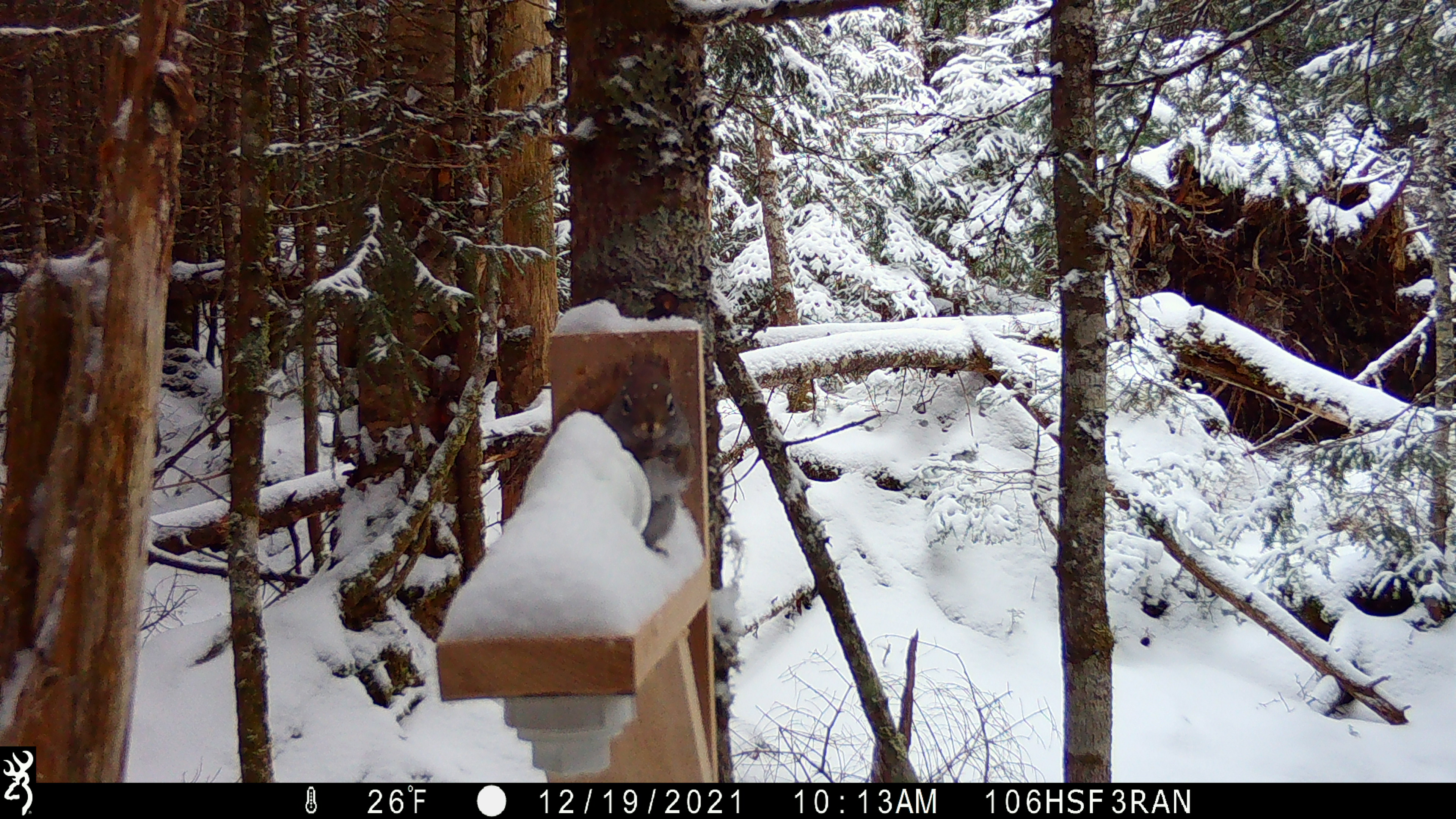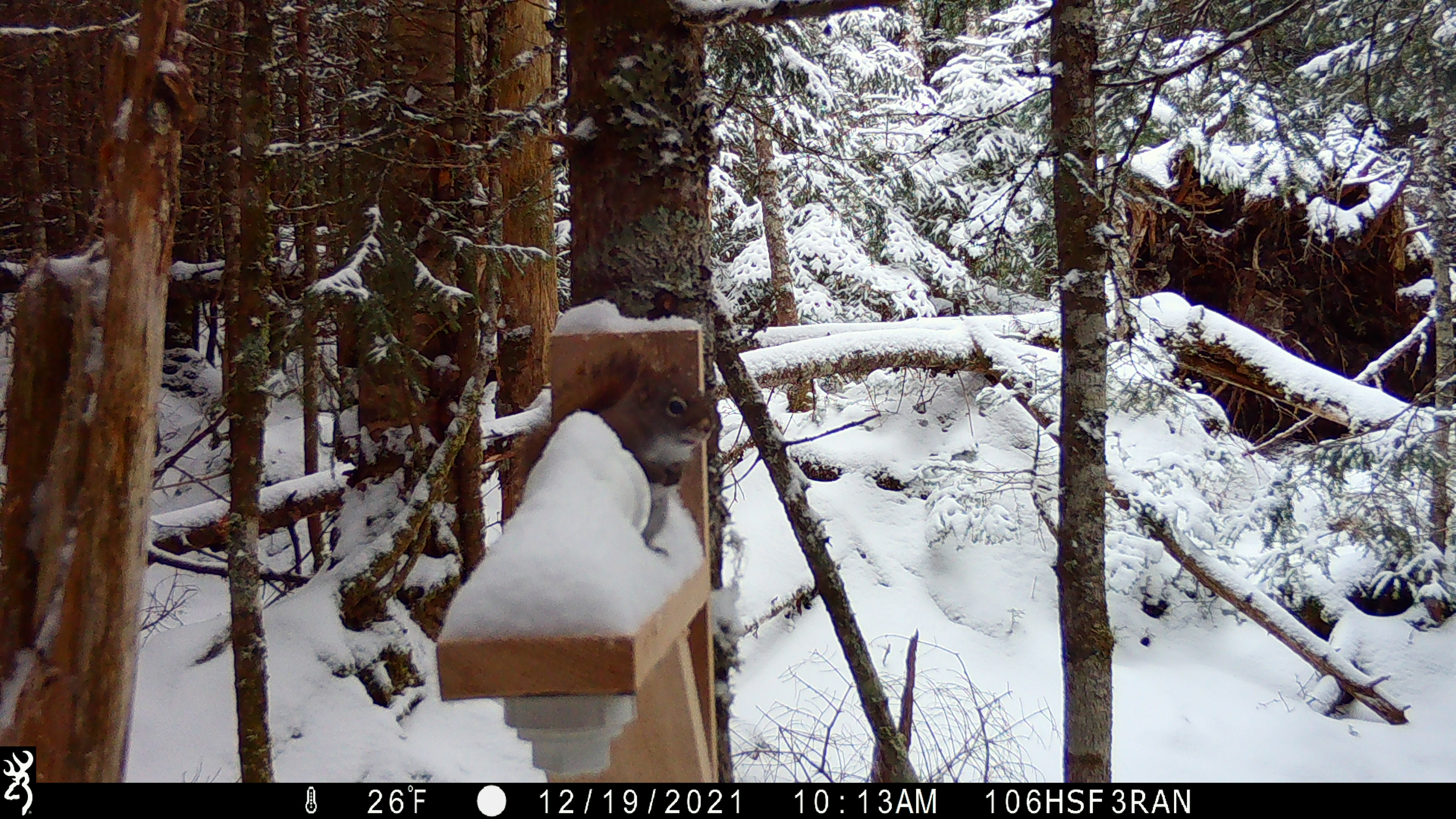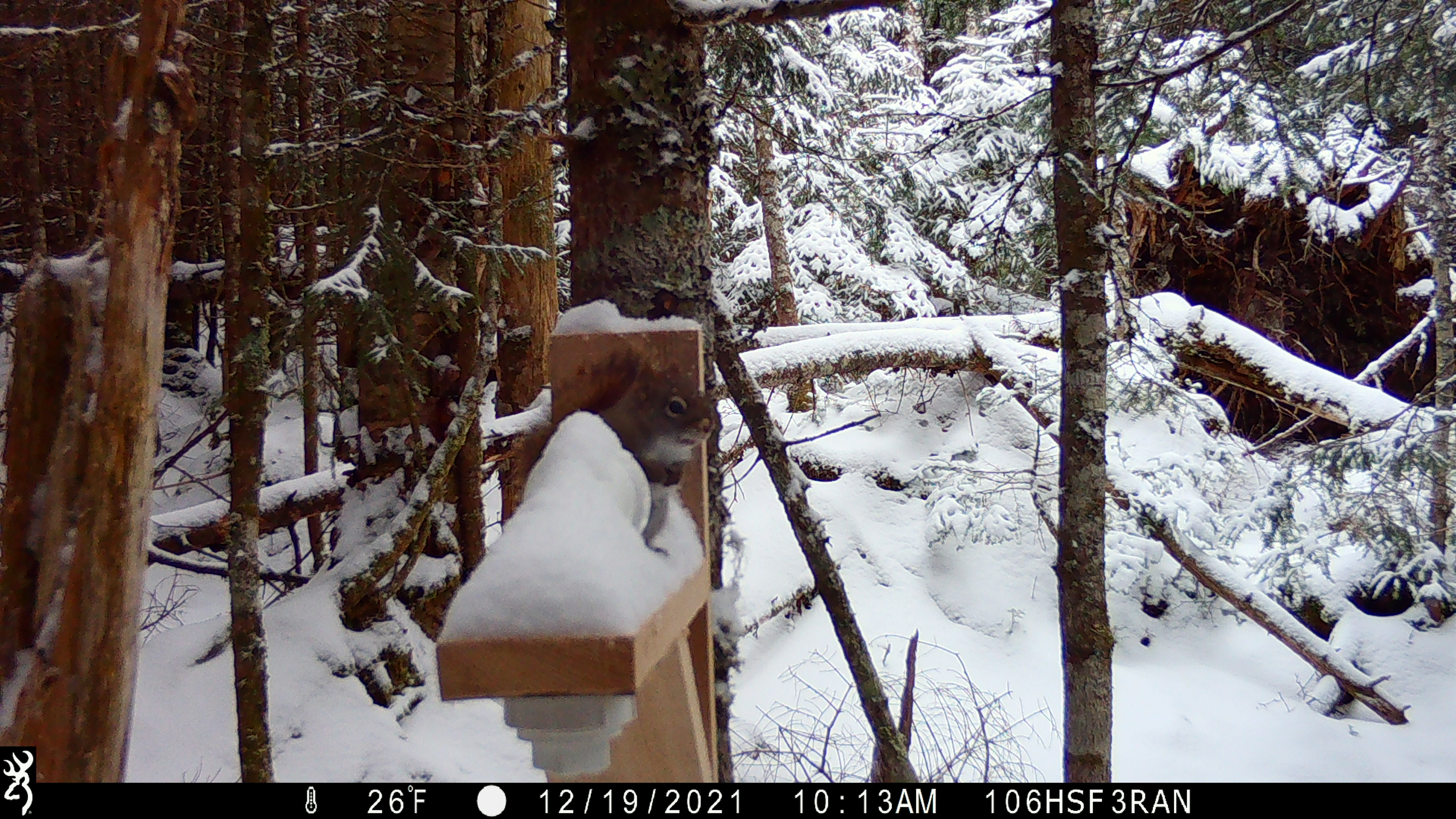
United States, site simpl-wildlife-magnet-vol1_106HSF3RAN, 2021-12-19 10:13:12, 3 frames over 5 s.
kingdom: Animalia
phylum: Chordata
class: Mammalia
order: Rodentia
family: Sciuridae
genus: Tamiasciurus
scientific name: Tamiasciurus hudsonicus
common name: red squirrel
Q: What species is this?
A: Red squirrel (Tamiasciurus hudsonicus).